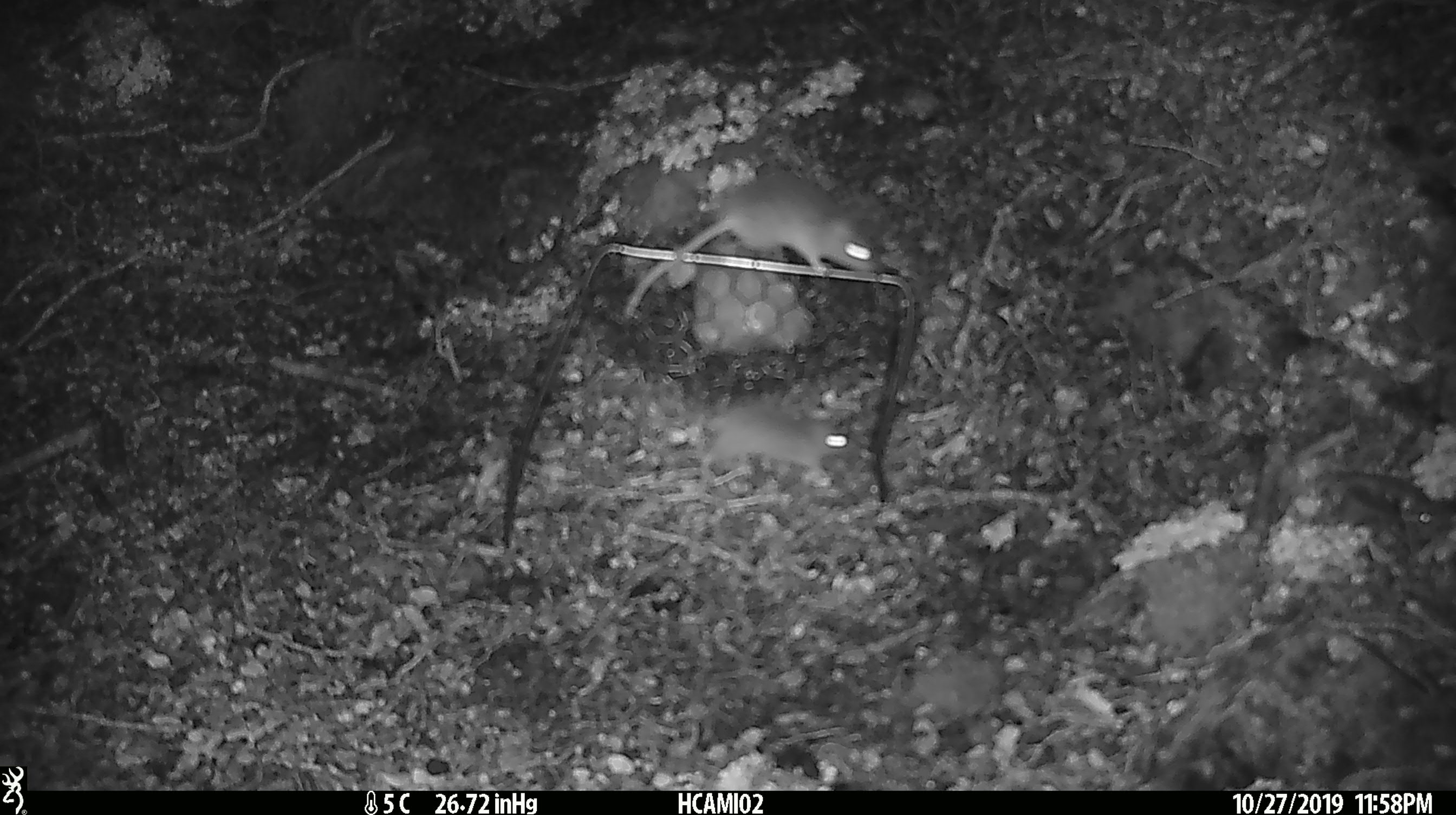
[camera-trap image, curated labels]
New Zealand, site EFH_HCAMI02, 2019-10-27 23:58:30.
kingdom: Animalia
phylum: Chordata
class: Mammalia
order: Rodentia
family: Muridae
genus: Mus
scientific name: Mus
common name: mouse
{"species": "mouse (Mus)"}